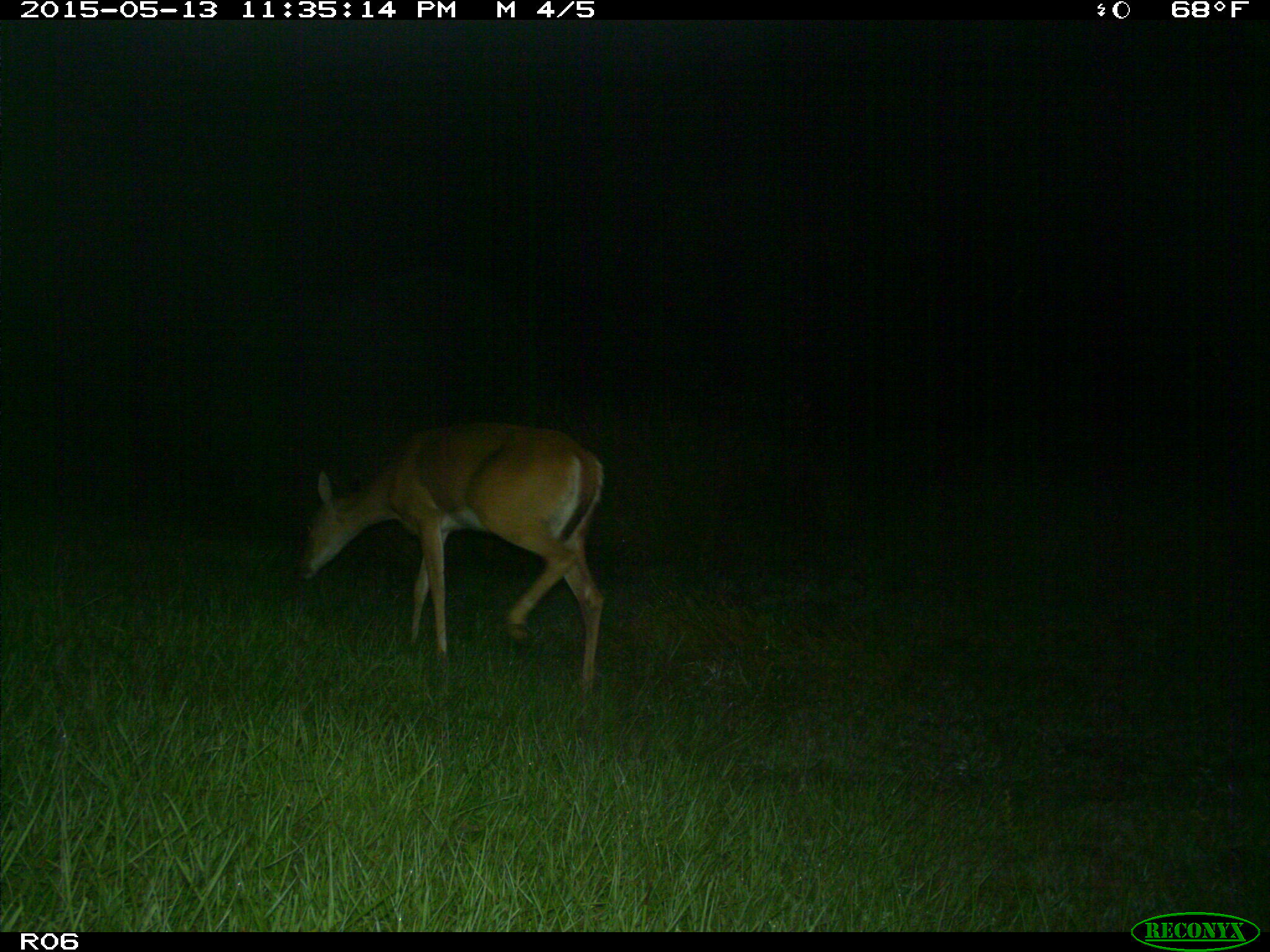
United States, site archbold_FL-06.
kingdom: Animalia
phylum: Chordata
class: Mammalia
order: Artiodactyla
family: Cervidae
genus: Odocoileus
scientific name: Odocoileus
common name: deer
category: unidentified deer